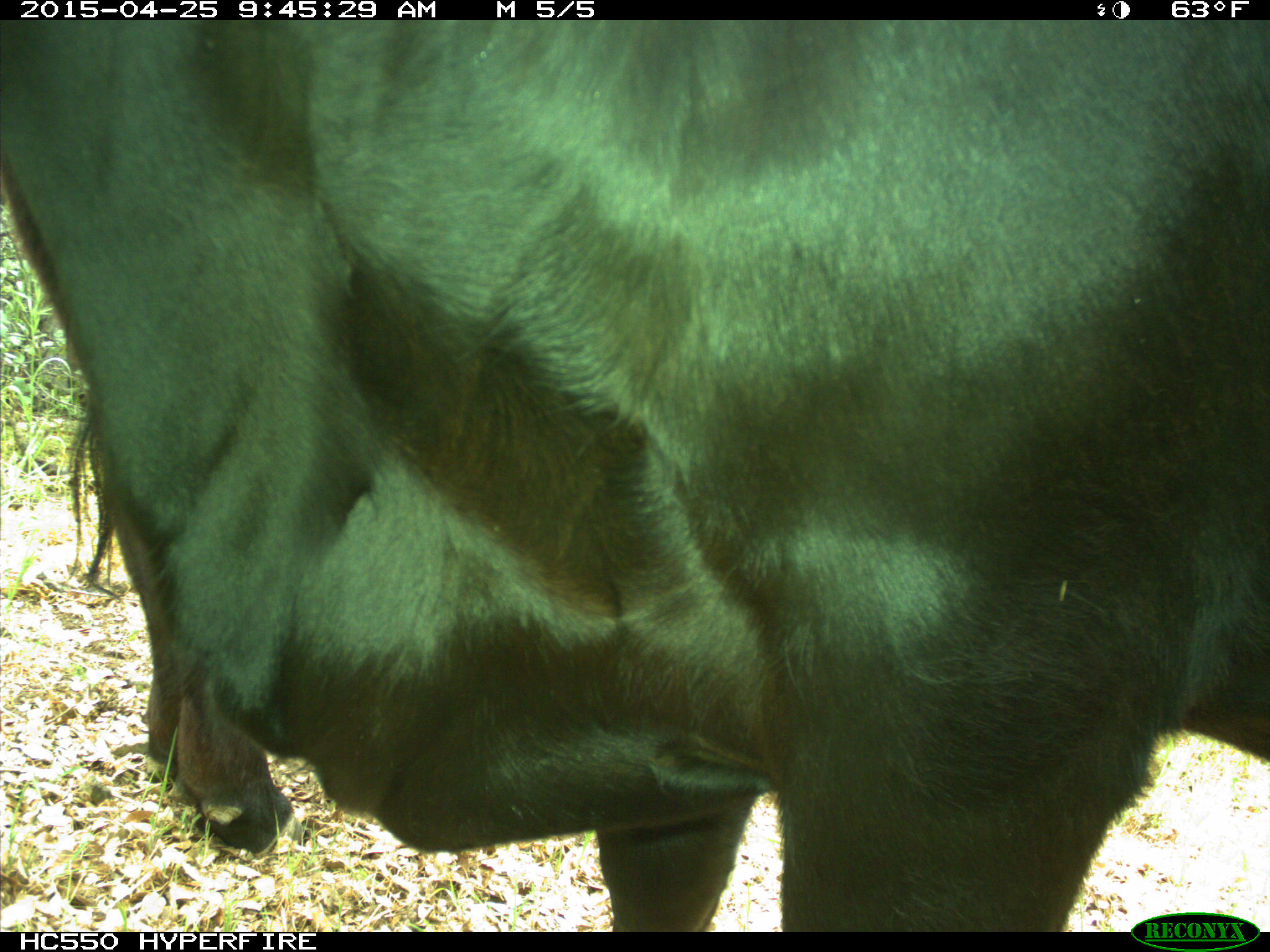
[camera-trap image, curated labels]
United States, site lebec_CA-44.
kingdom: Animalia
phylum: Chordata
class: Mammalia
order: Artiodactyla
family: Suidae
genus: Sus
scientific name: Sus scrofa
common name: wild boar